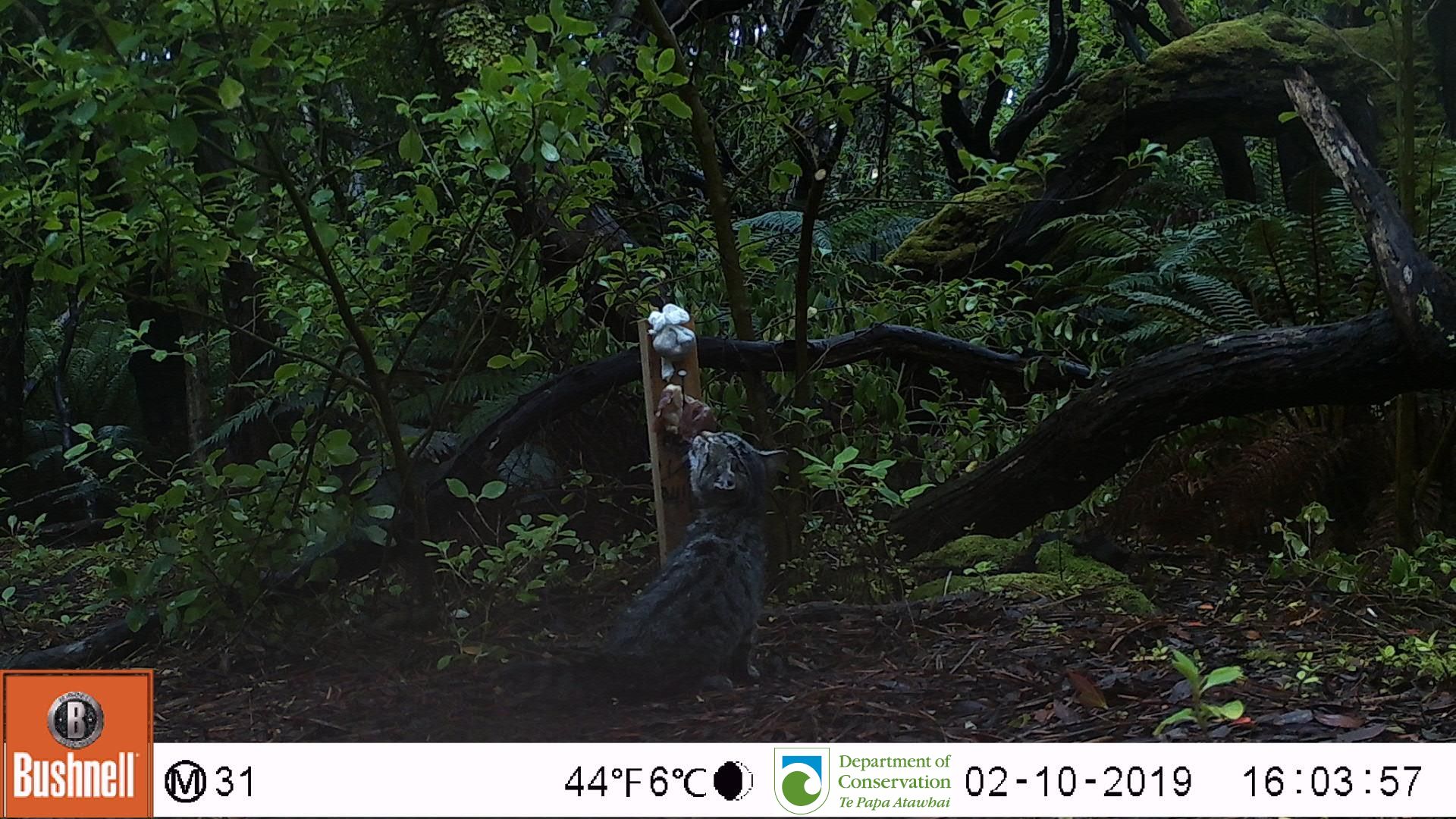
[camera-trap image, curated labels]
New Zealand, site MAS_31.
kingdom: Animalia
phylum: Chordata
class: Mammalia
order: Carnivora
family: Felidae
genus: Felis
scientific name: Felis catus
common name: domestic cat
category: cat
Cat (domestic cat) (Felis catus).